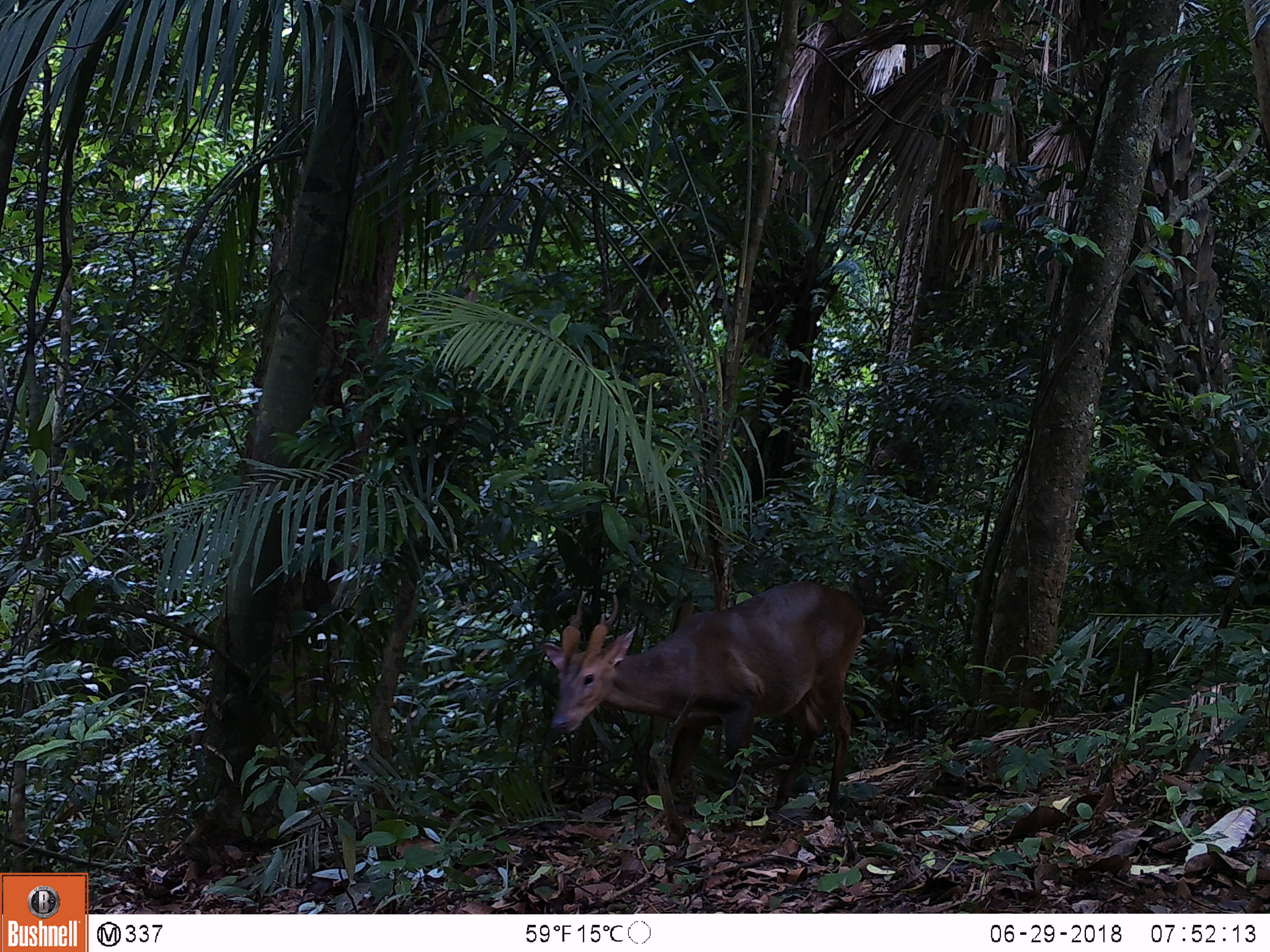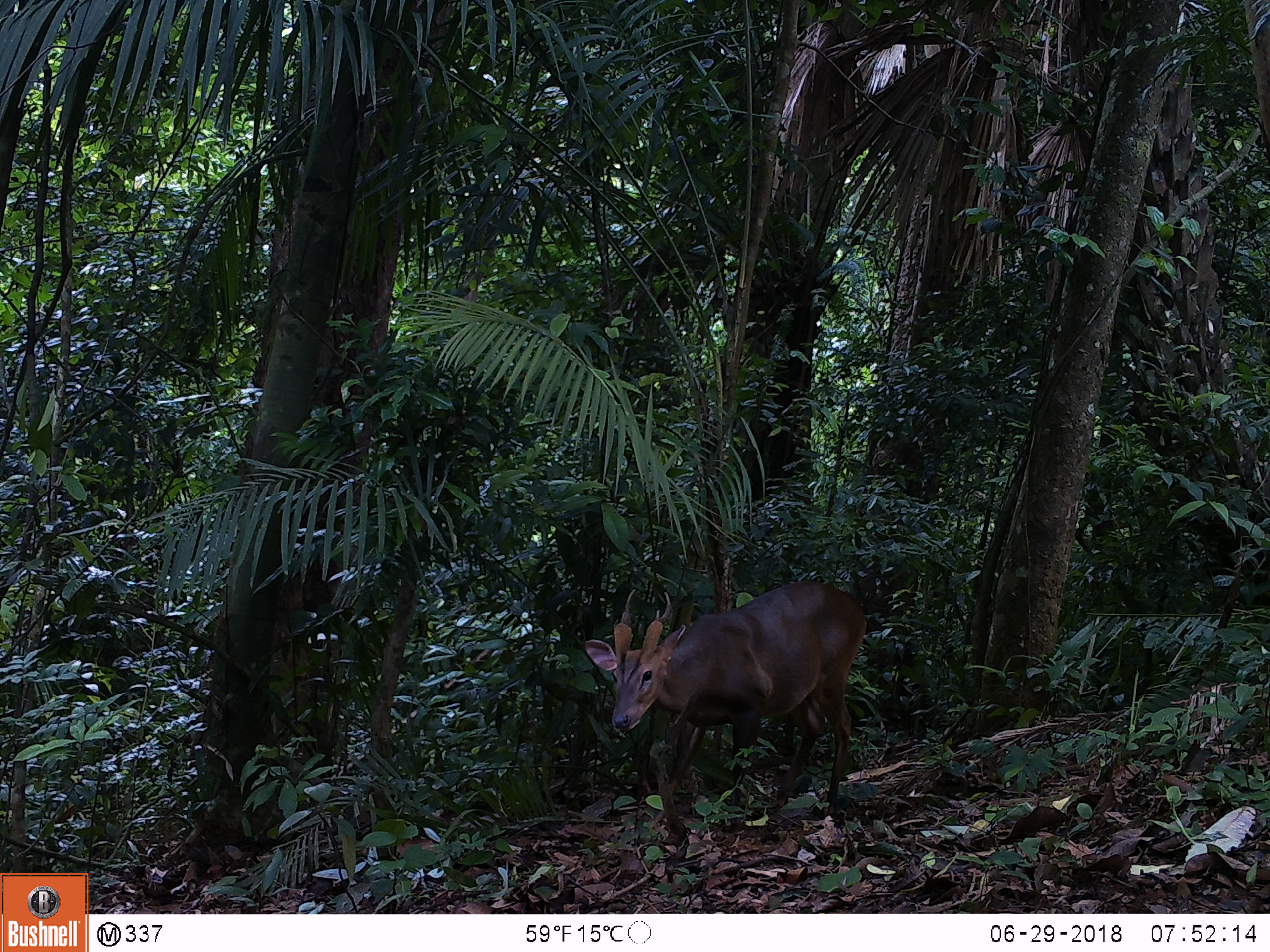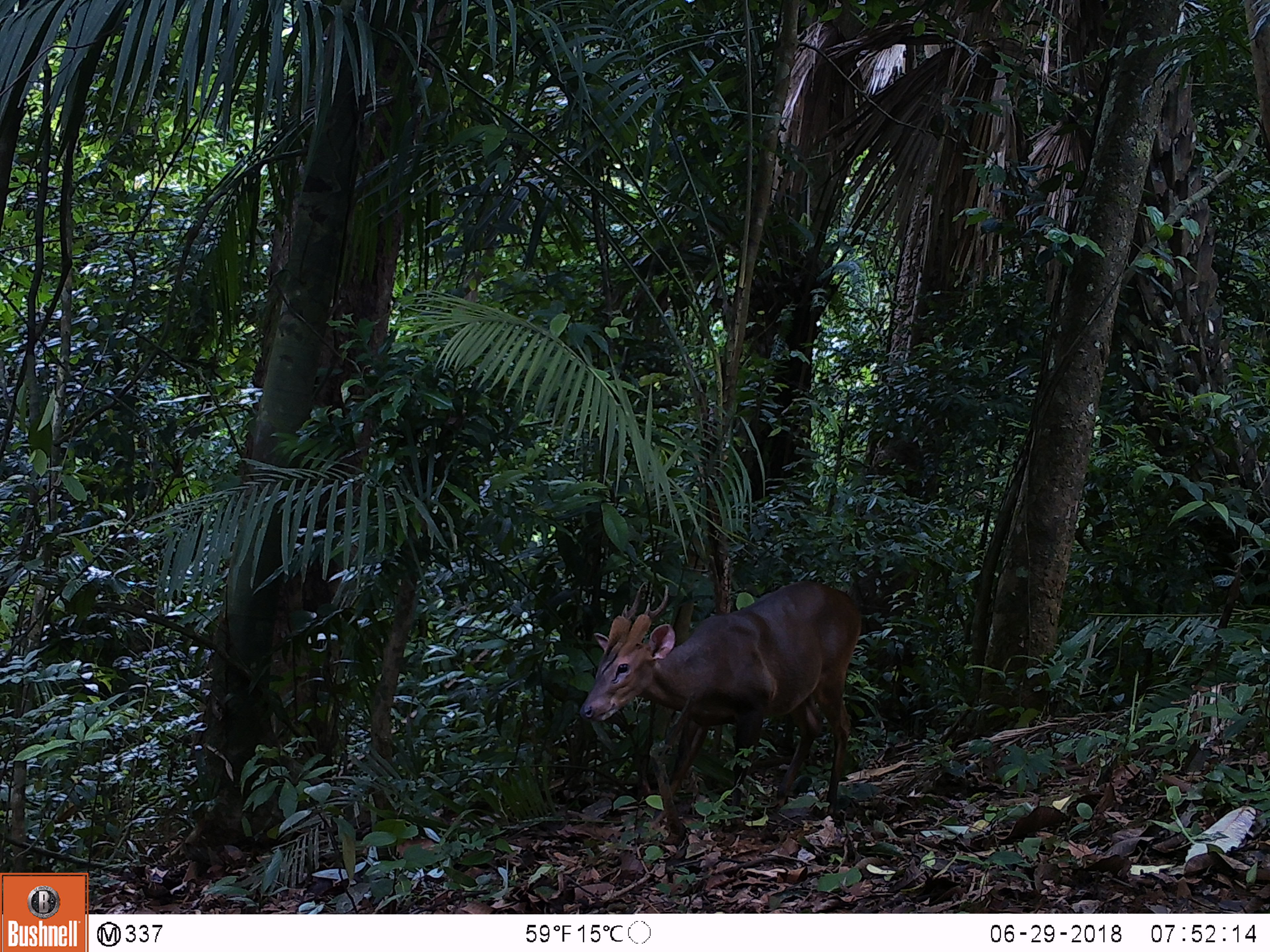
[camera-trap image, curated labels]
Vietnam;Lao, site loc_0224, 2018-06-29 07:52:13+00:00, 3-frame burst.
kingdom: Animalia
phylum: Chordata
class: Mammalia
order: Artiodactyla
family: Cervidae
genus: Muntiacus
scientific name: Muntiacus vuquangensis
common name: large-antlered muntjac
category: large antlered muntjac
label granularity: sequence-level